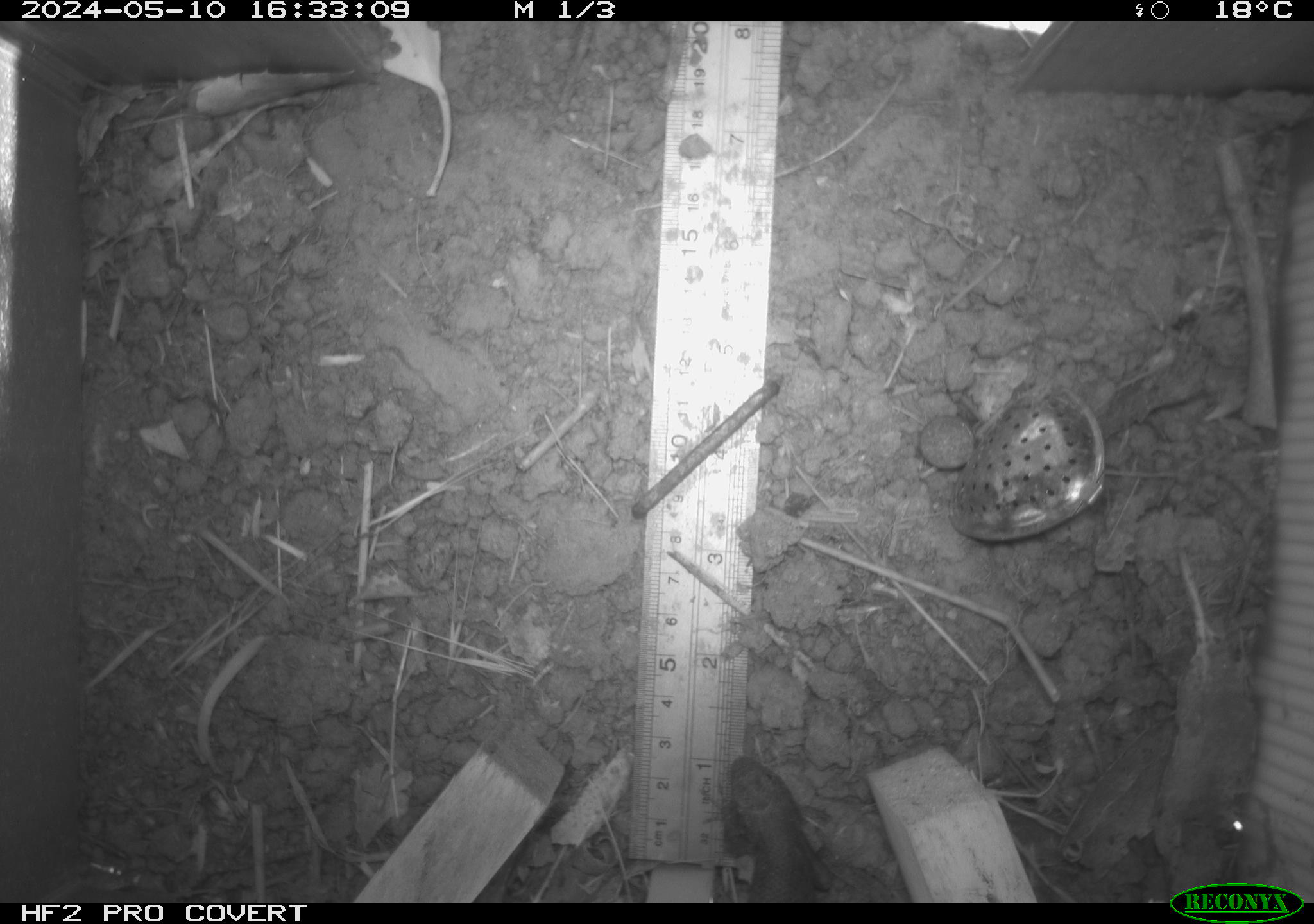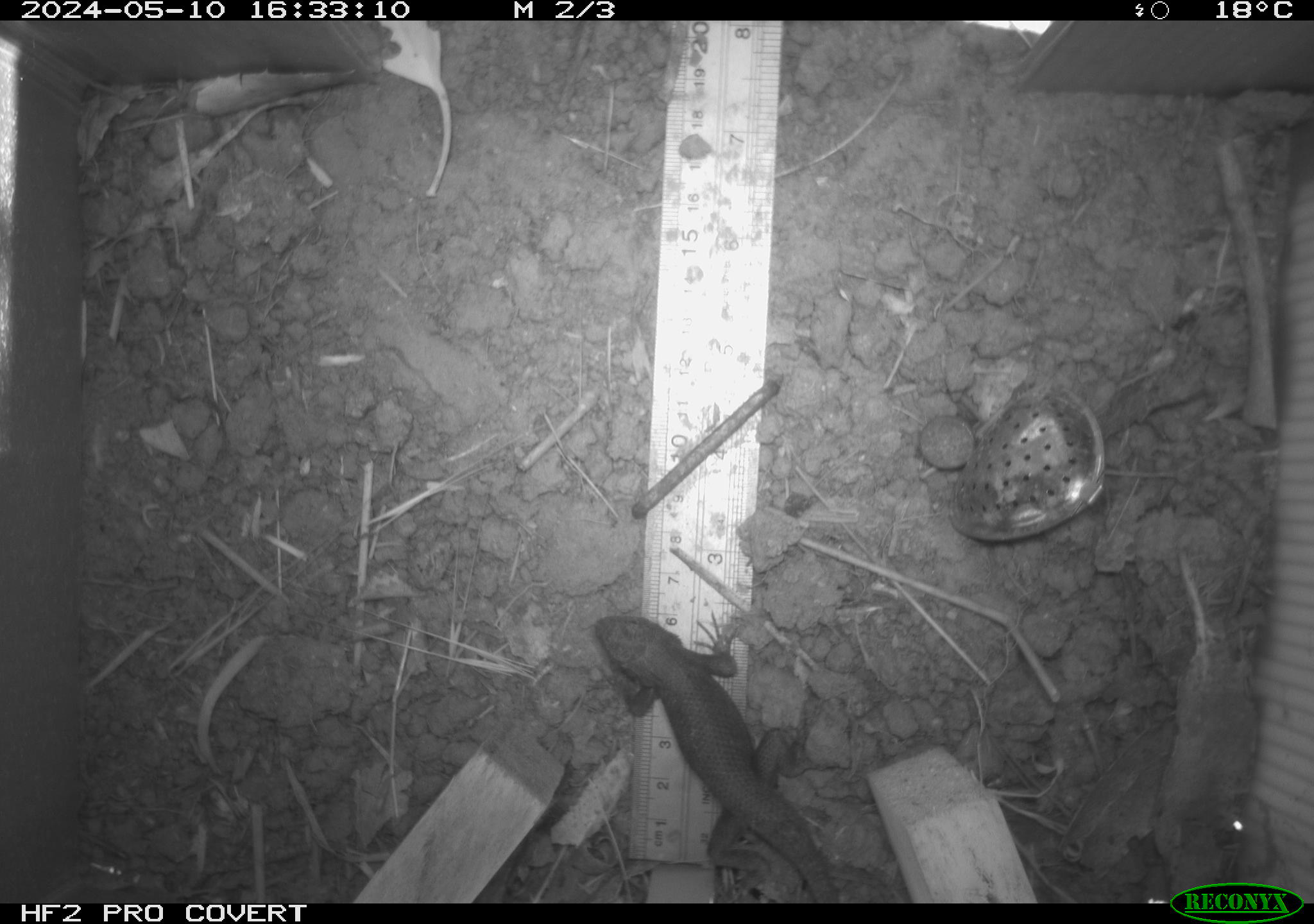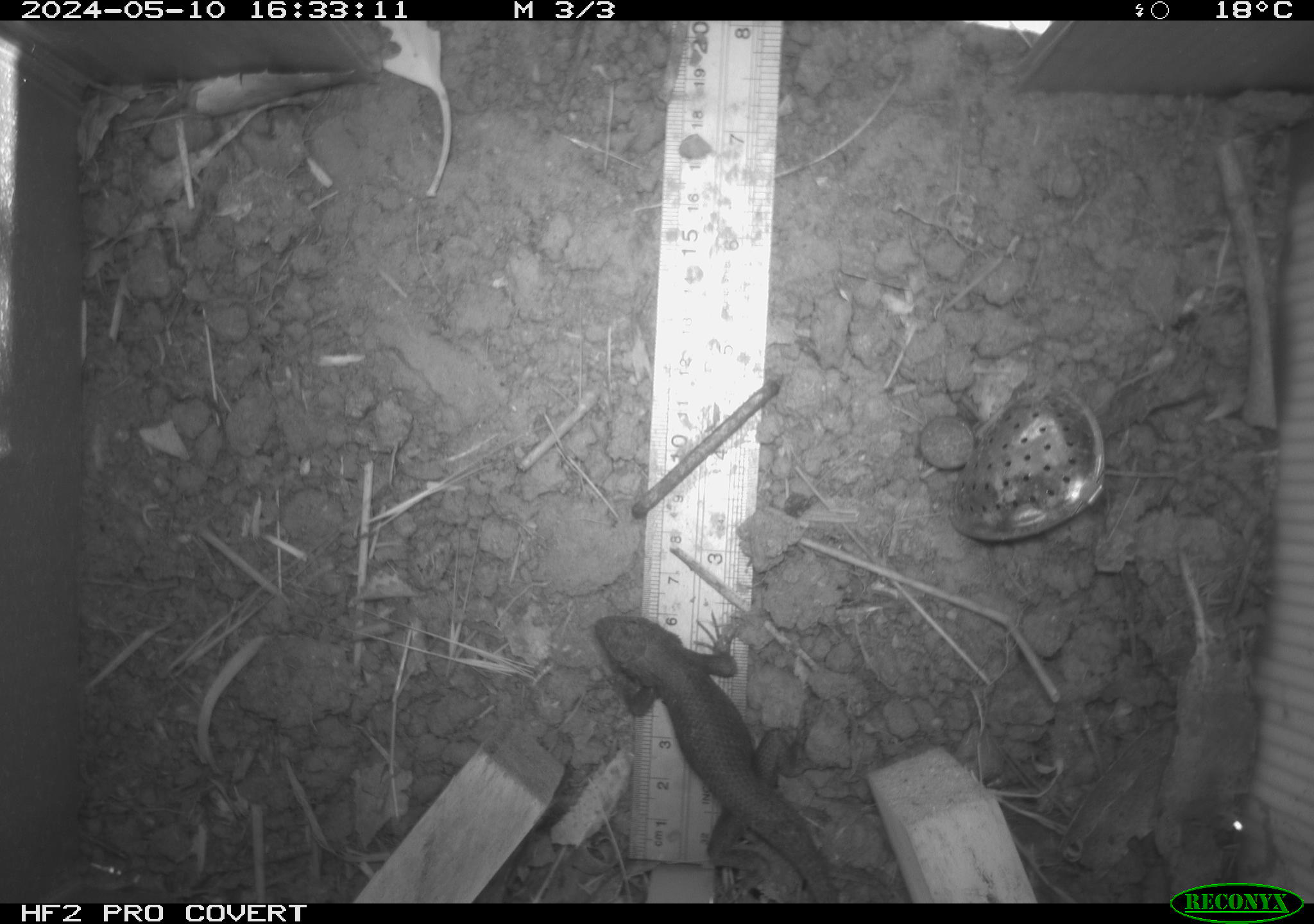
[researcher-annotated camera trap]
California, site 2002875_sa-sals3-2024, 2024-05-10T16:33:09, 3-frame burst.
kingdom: Animalia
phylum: Chordata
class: Reptilia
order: Squamata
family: Phrynosomatidae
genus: Sceloporus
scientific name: Sceloporus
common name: spiny lizards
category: sceloporus species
Sceloporus species (spiny lizards) (Sceloporus).